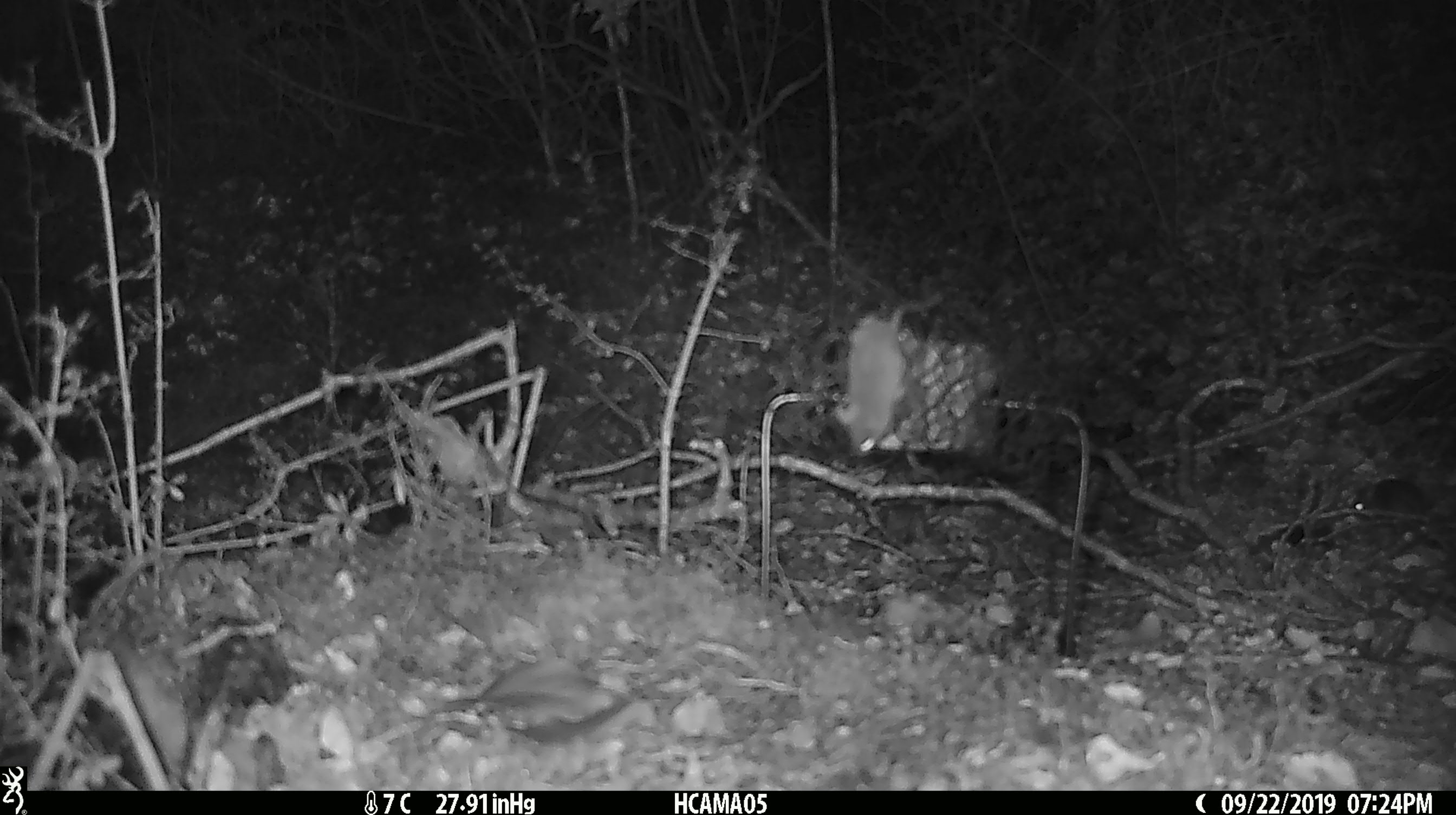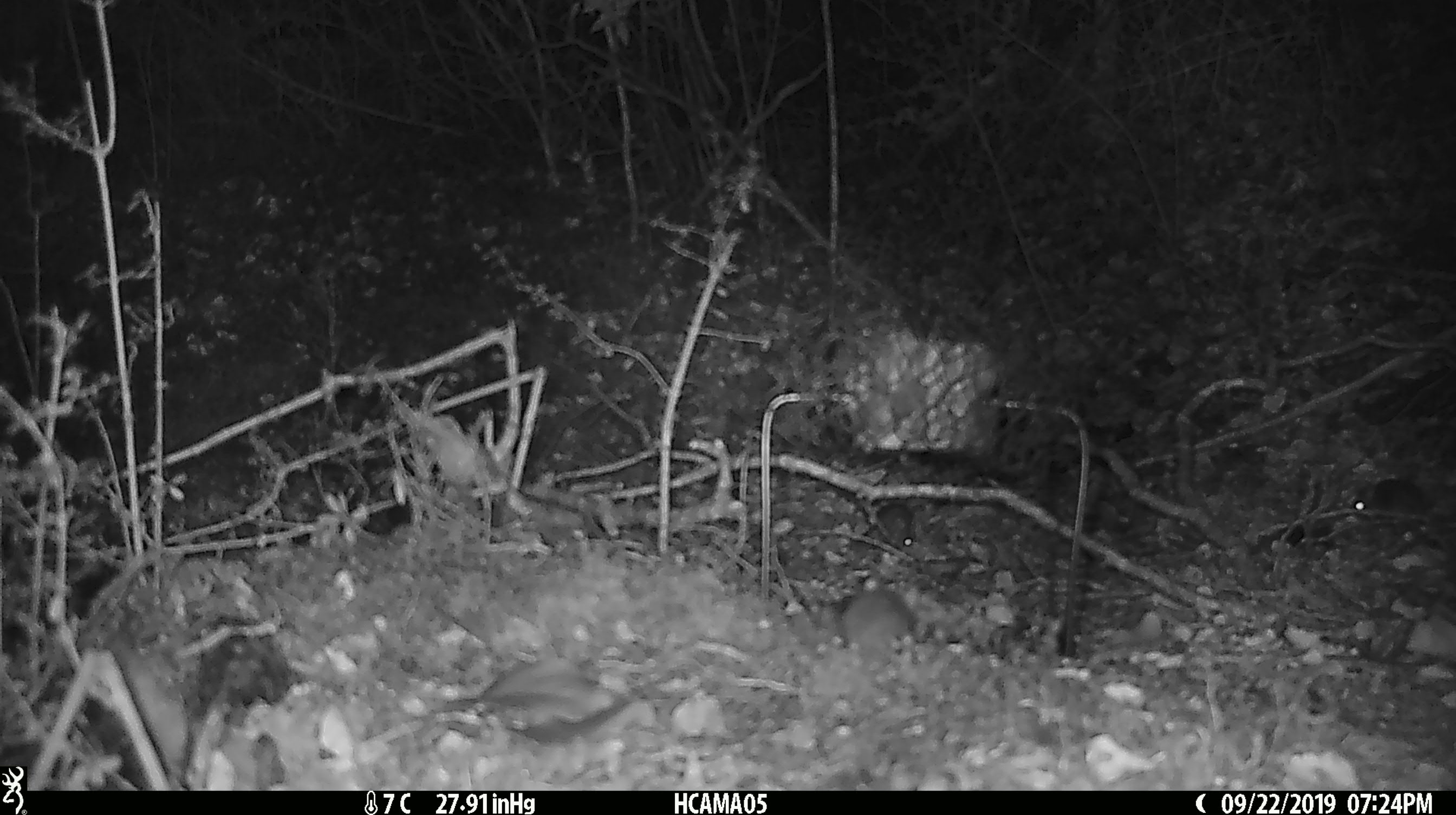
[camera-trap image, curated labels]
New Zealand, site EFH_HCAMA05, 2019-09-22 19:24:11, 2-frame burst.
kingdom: Animalia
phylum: Chordata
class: Mammalia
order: Rodentia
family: Muridae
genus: Mus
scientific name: Mus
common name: mouse